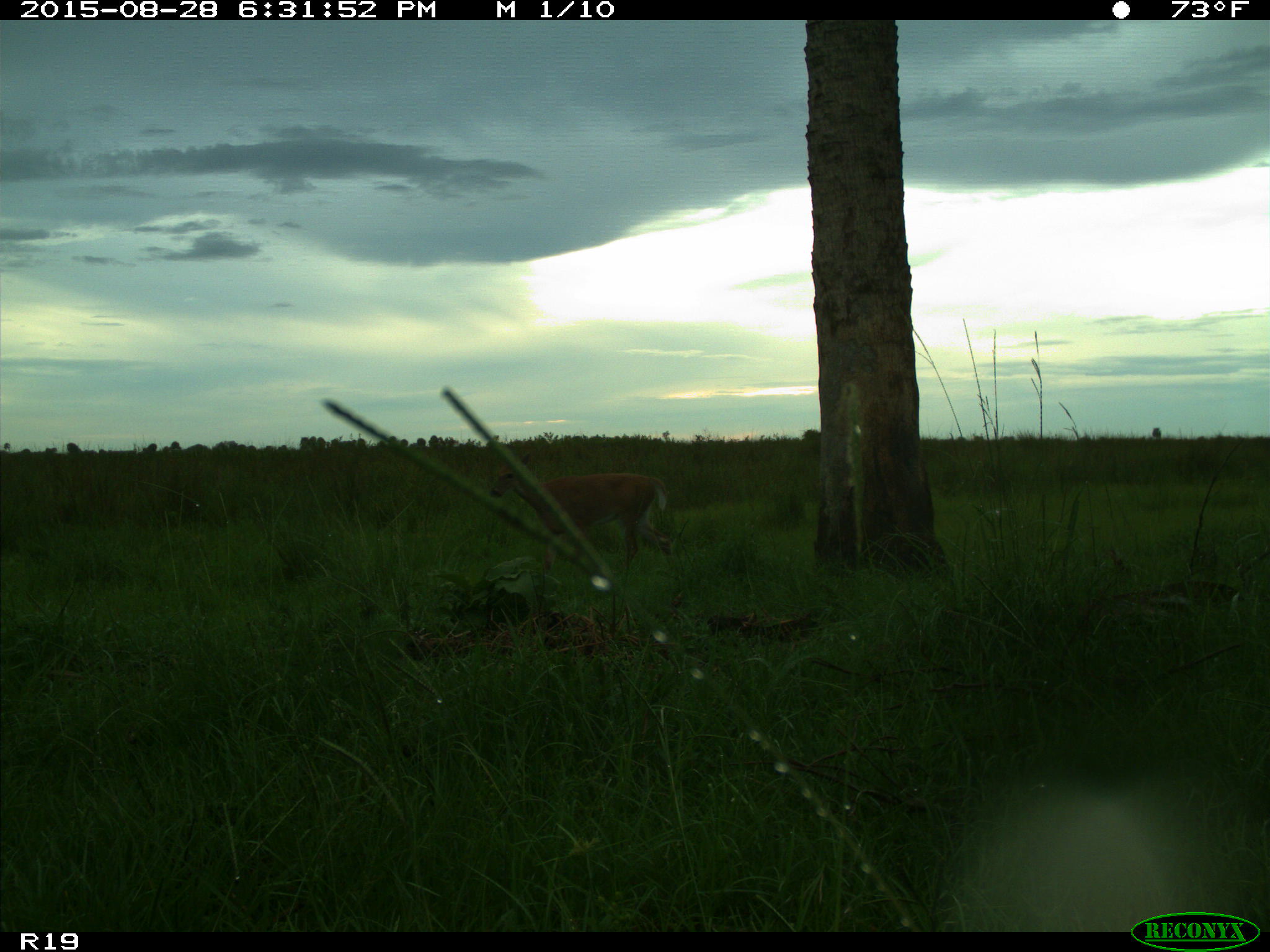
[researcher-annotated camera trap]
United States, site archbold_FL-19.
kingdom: Animalia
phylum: Chordata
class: Mammalia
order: Artiodactyla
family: Cervidae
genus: Odocoileus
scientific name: Odocoileus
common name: deer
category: unidentified deer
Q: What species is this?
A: Unidentified deer (deer) (Odocoileus).